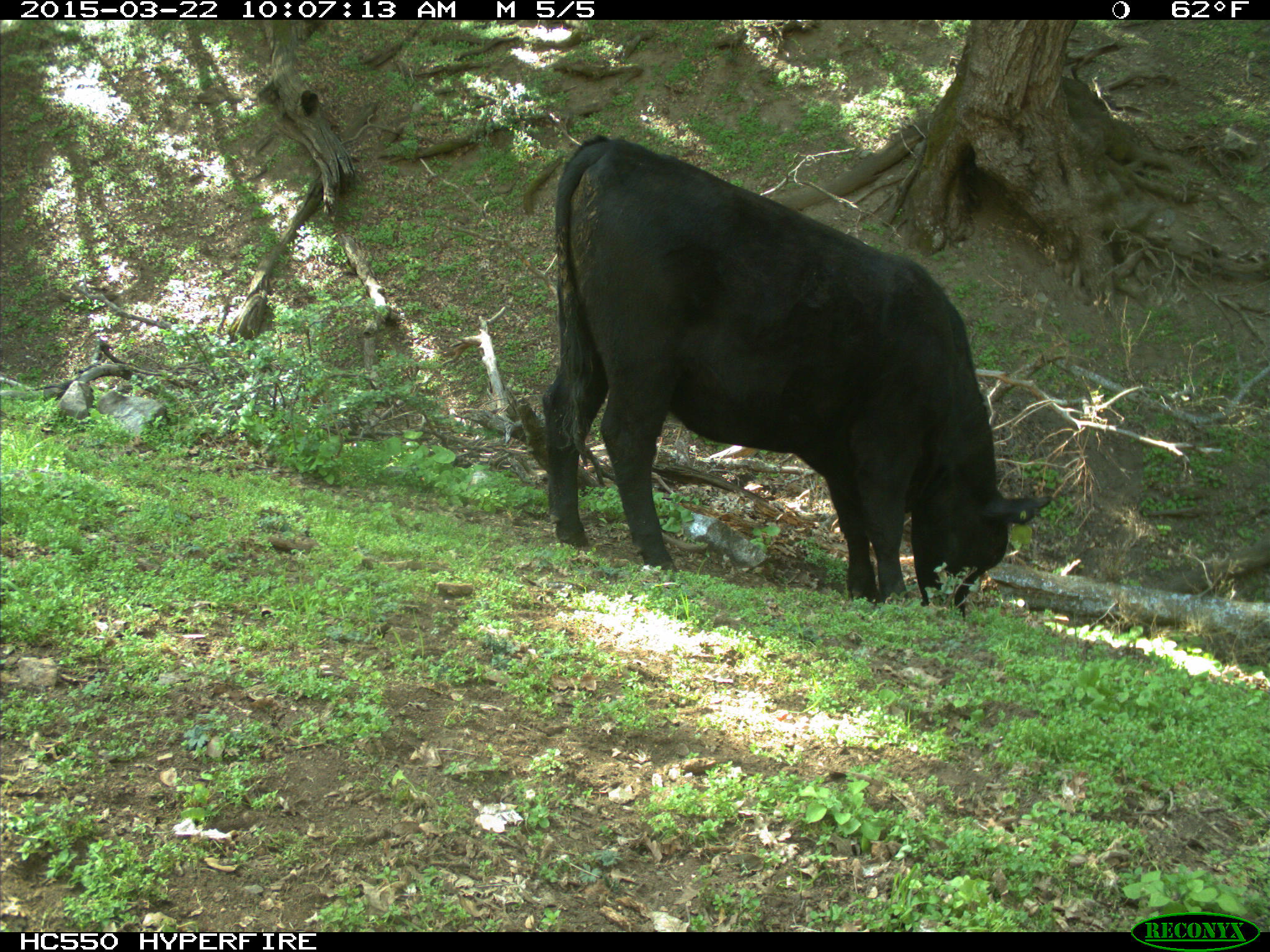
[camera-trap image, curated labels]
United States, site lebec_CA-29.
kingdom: Animalia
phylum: Chordata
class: Mammalia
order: Artiodactyla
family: Bovidae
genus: Bos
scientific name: Bos taurus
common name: domestic cow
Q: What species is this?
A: Bos taurus (domestic cow).